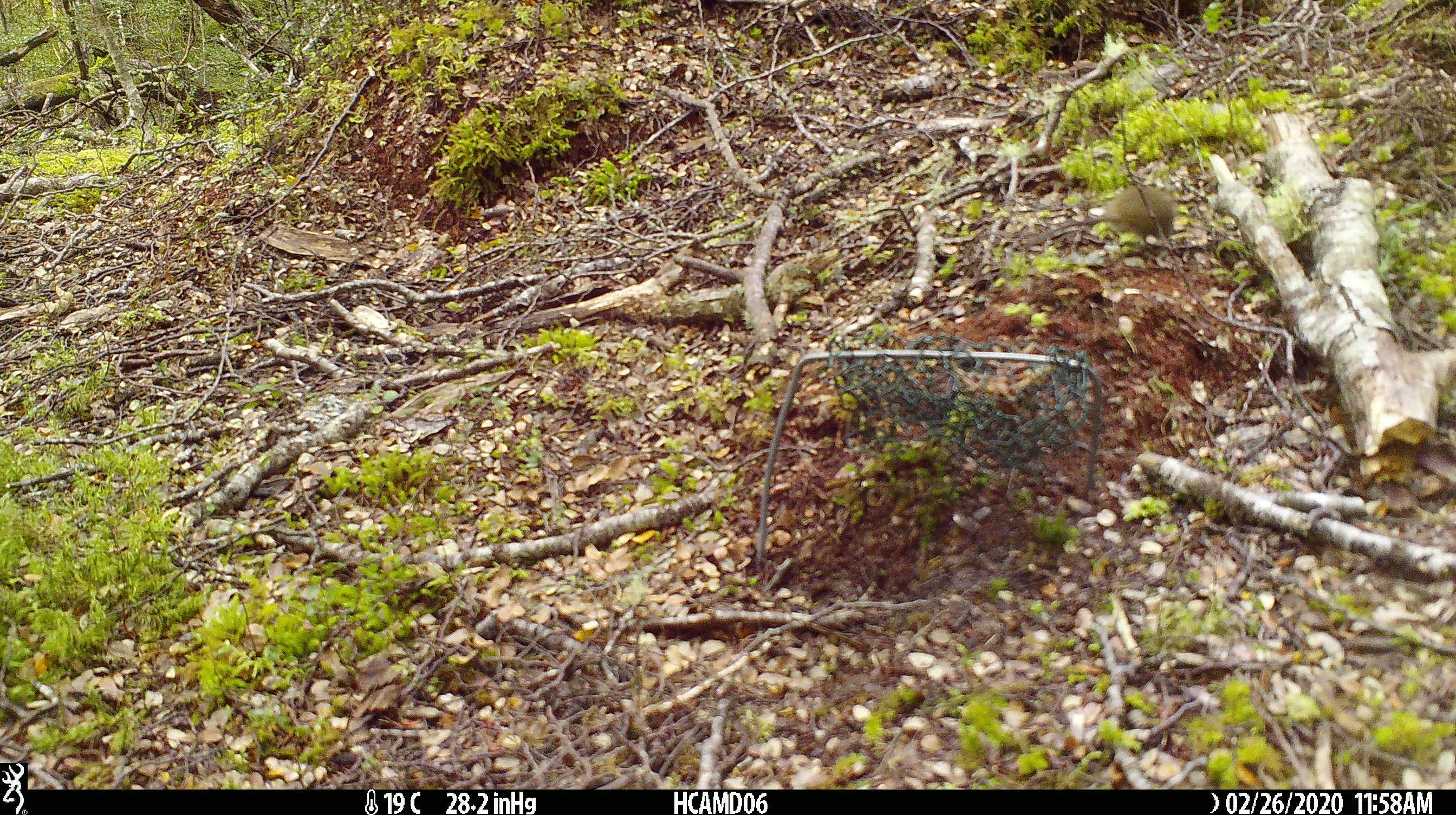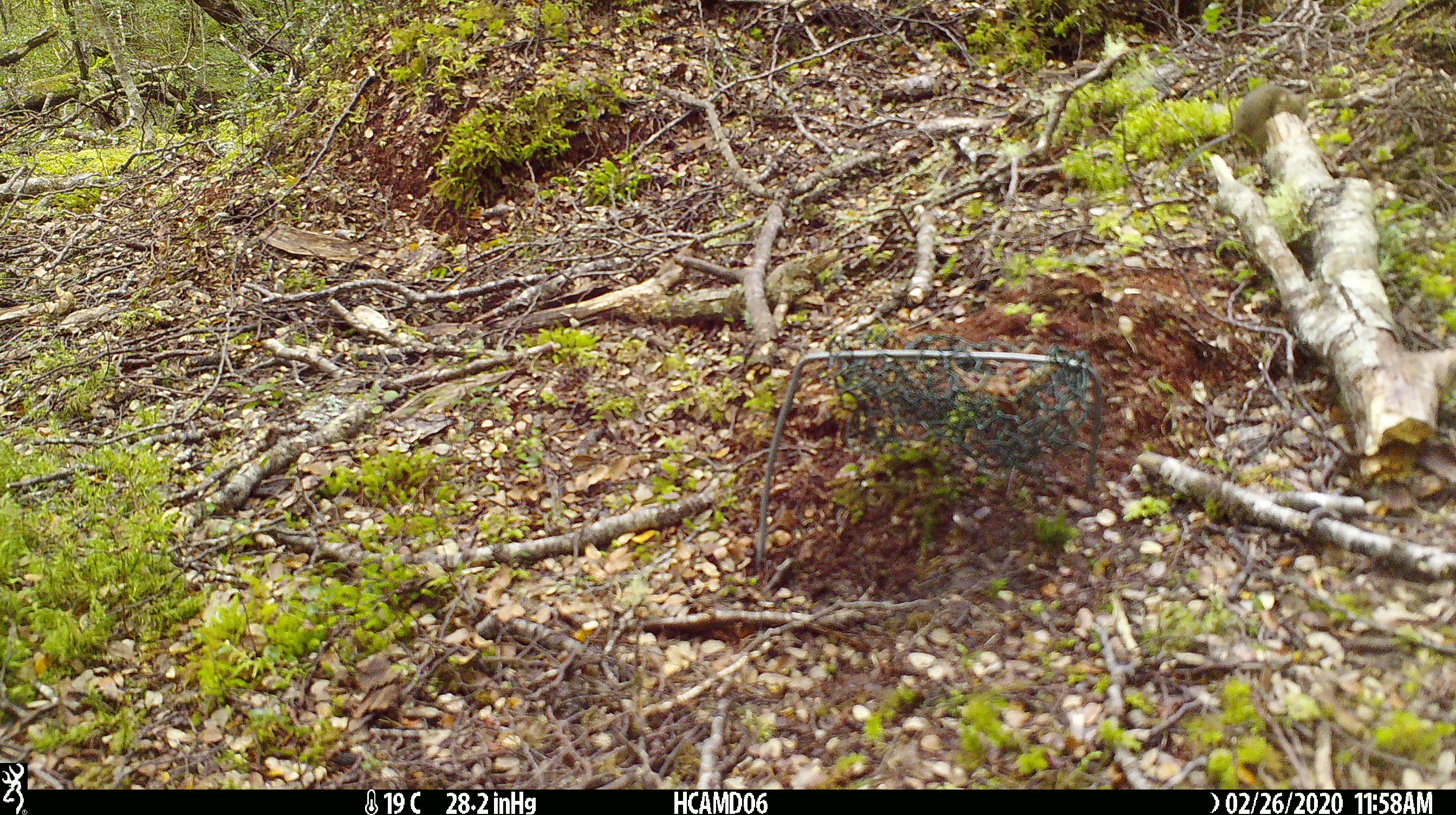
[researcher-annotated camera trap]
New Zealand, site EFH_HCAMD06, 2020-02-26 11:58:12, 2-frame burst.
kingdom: Animalia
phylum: Chordata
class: Mammalia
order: Rodentia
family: Muridae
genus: Mus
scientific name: Mus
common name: mouse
Mouse (Mus).